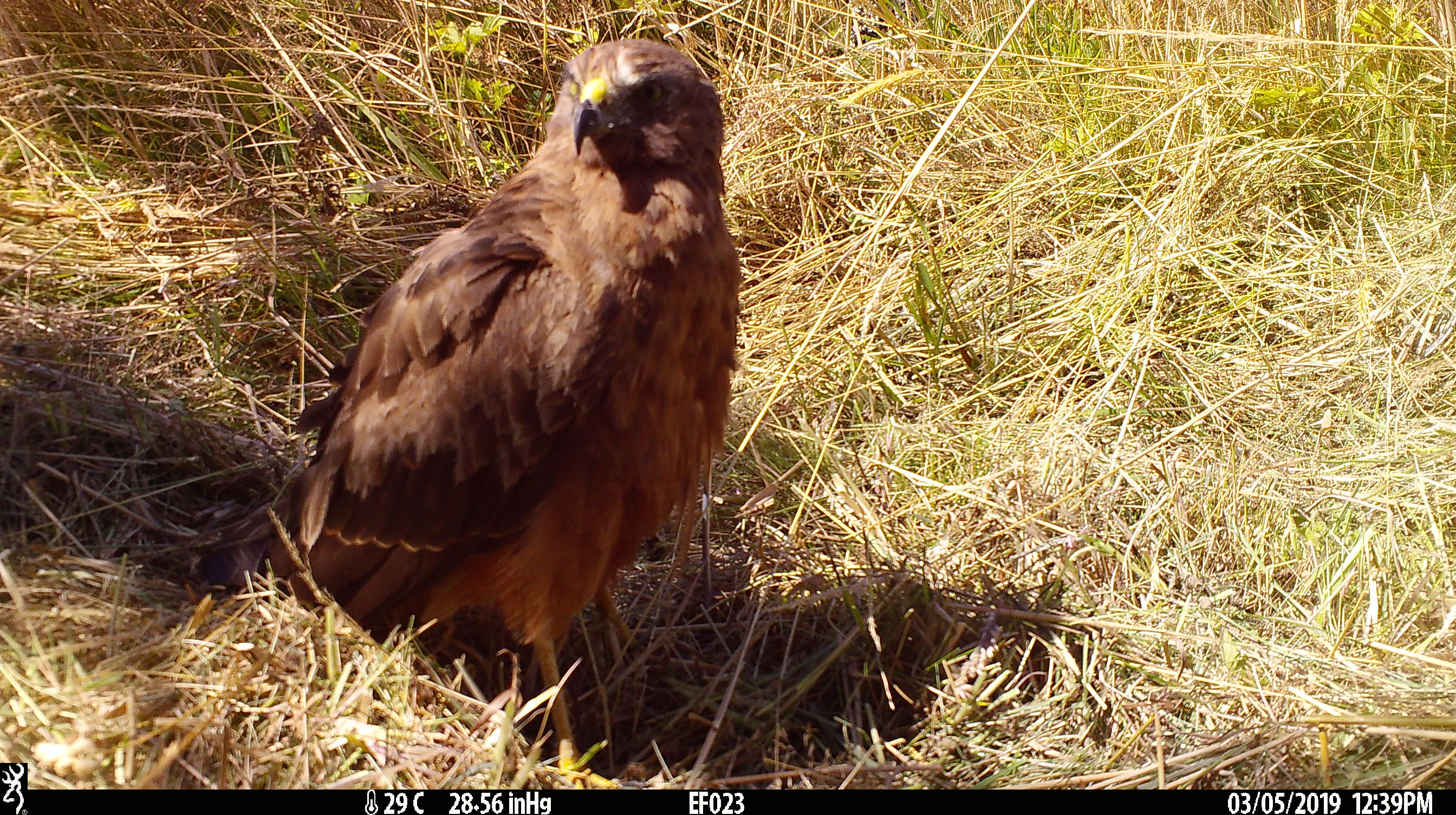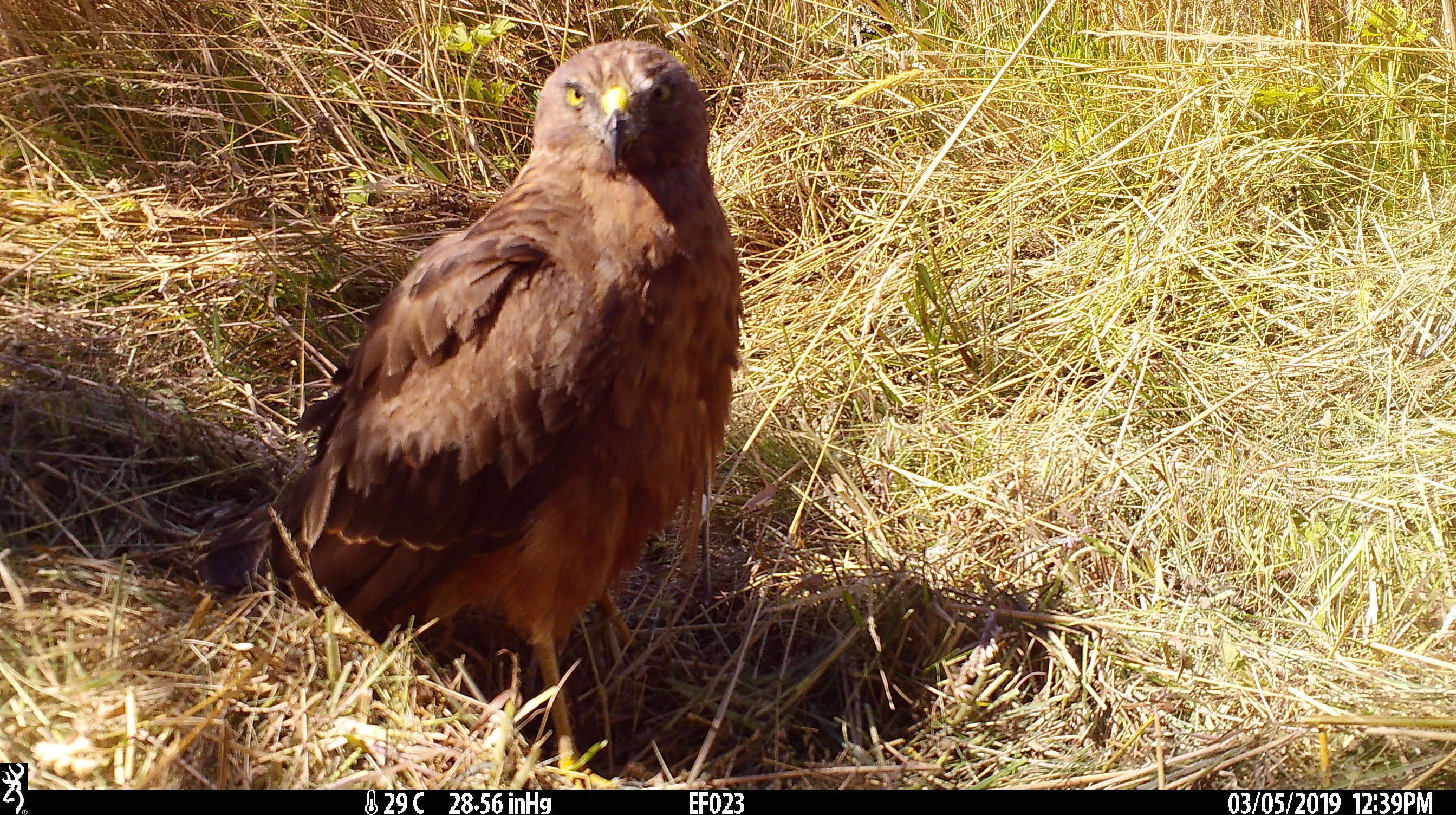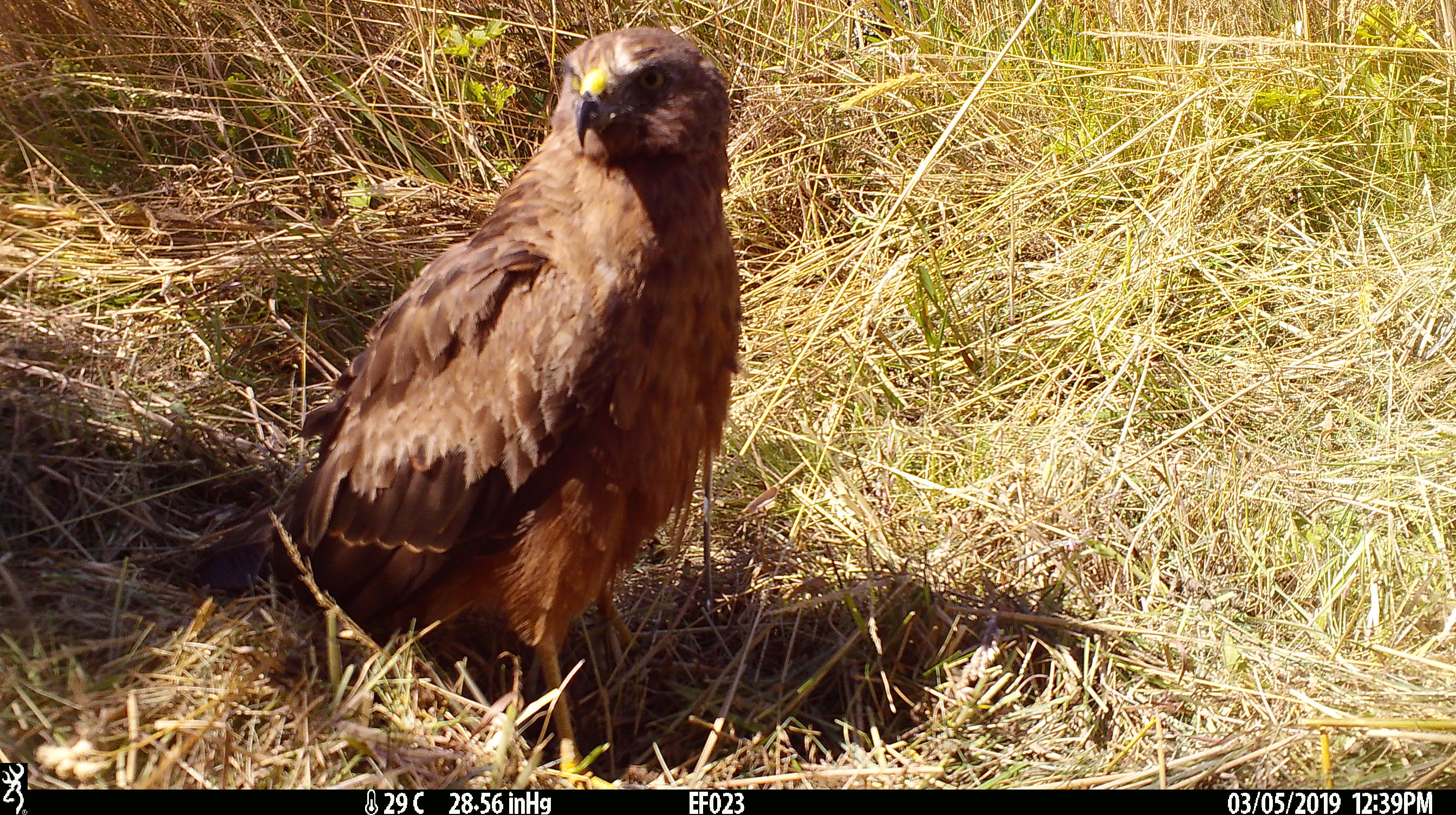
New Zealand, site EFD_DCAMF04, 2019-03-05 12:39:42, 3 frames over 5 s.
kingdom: Animalia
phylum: Chordata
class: Aves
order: Accipitriformes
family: Accipitridae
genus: Circus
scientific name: Circus approximans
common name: swamp harrier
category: harrier